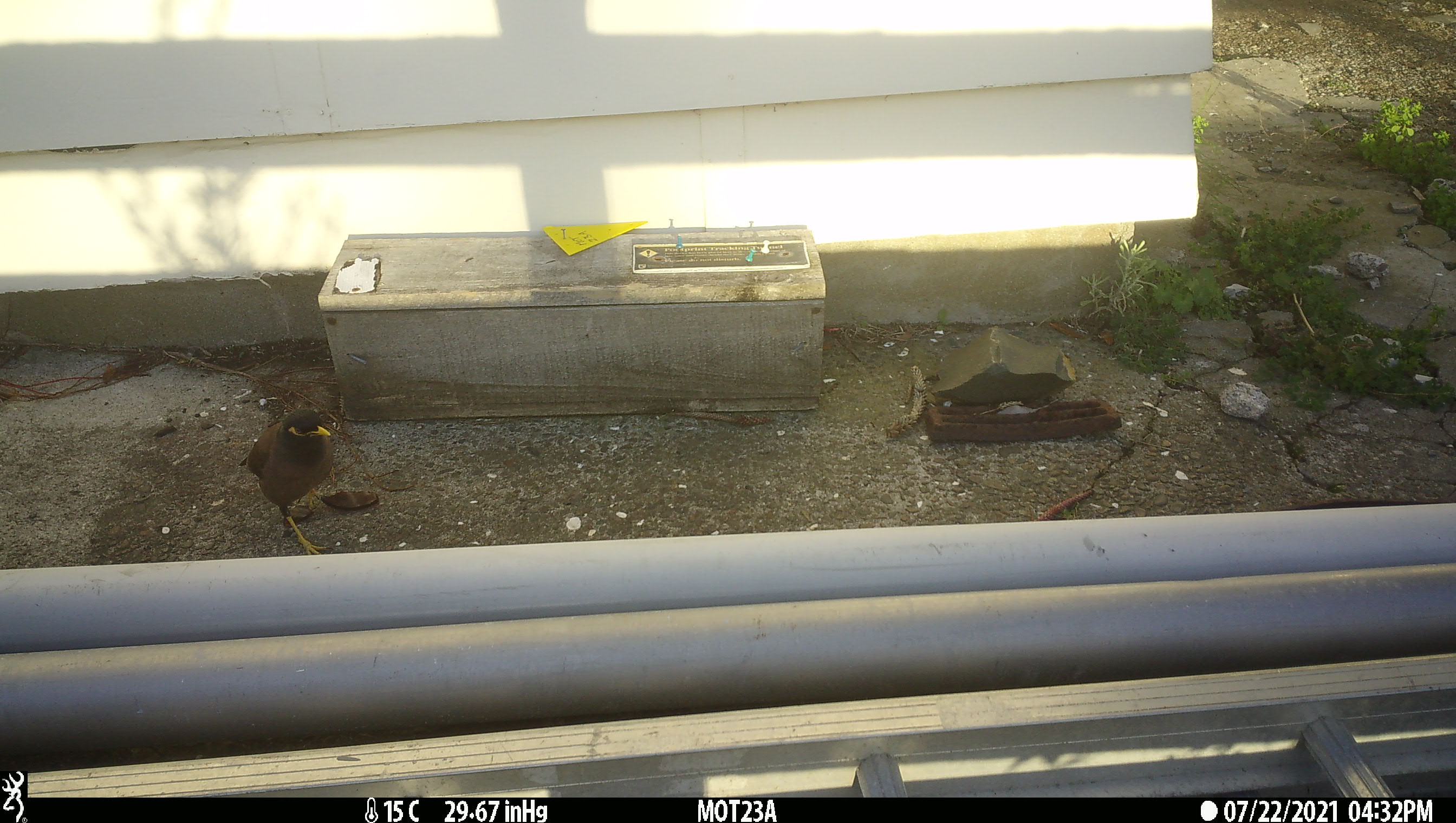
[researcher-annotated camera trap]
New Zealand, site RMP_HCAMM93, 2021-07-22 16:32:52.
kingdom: Animalia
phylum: Chordata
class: Aves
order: Passeriformes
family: Sturnidae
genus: Acridotheres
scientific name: Acridotheres tristis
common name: common myna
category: myna